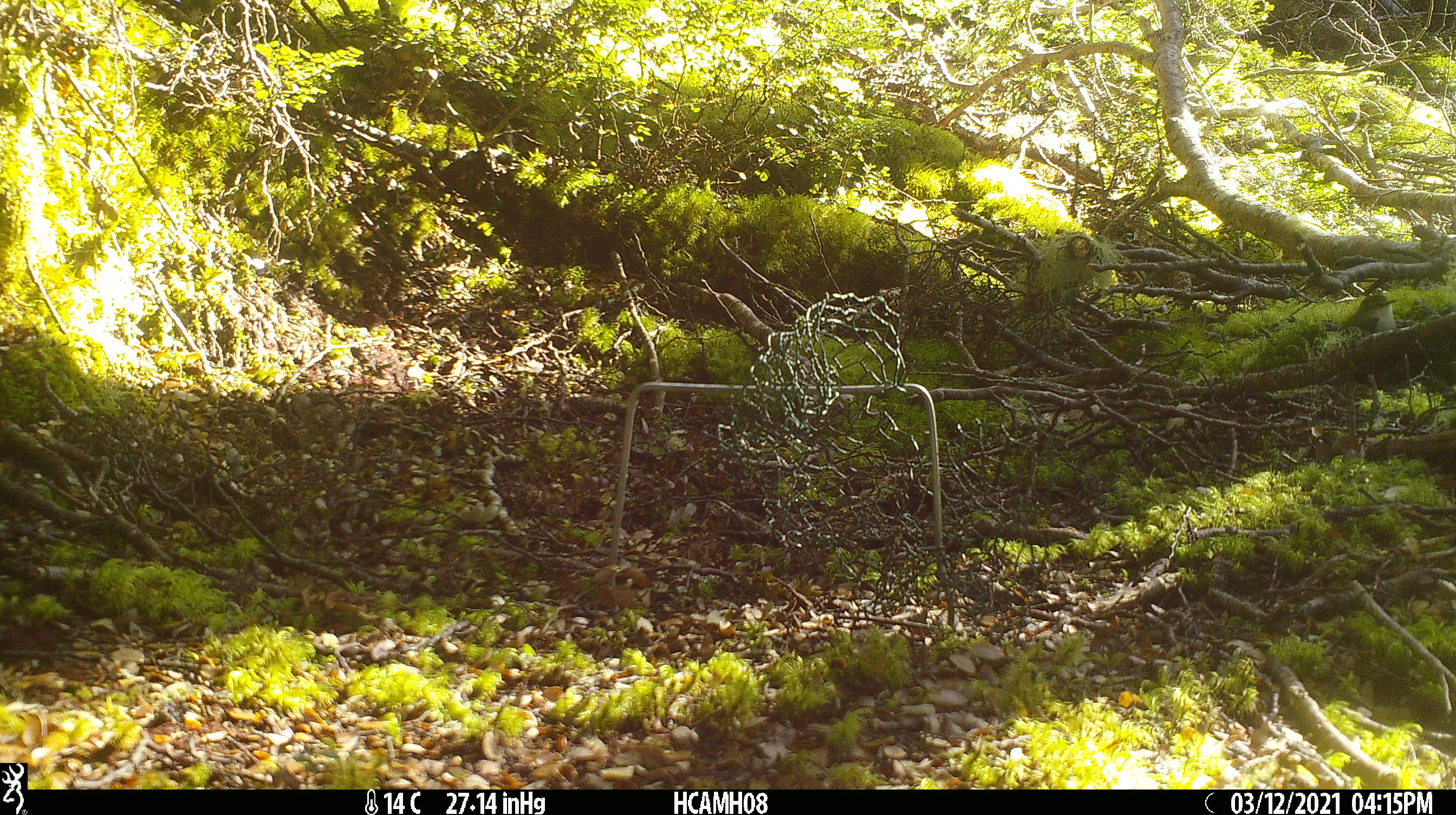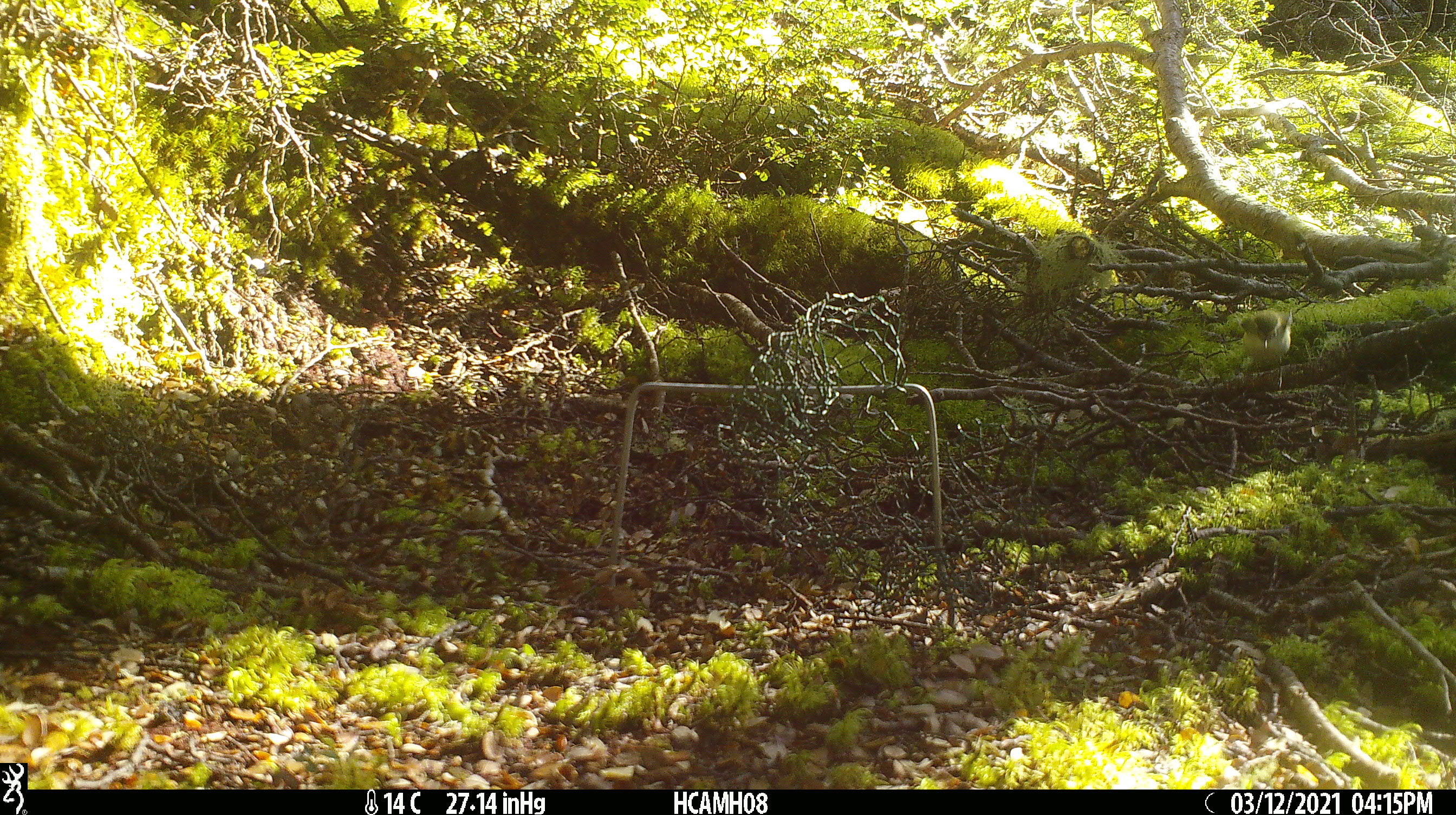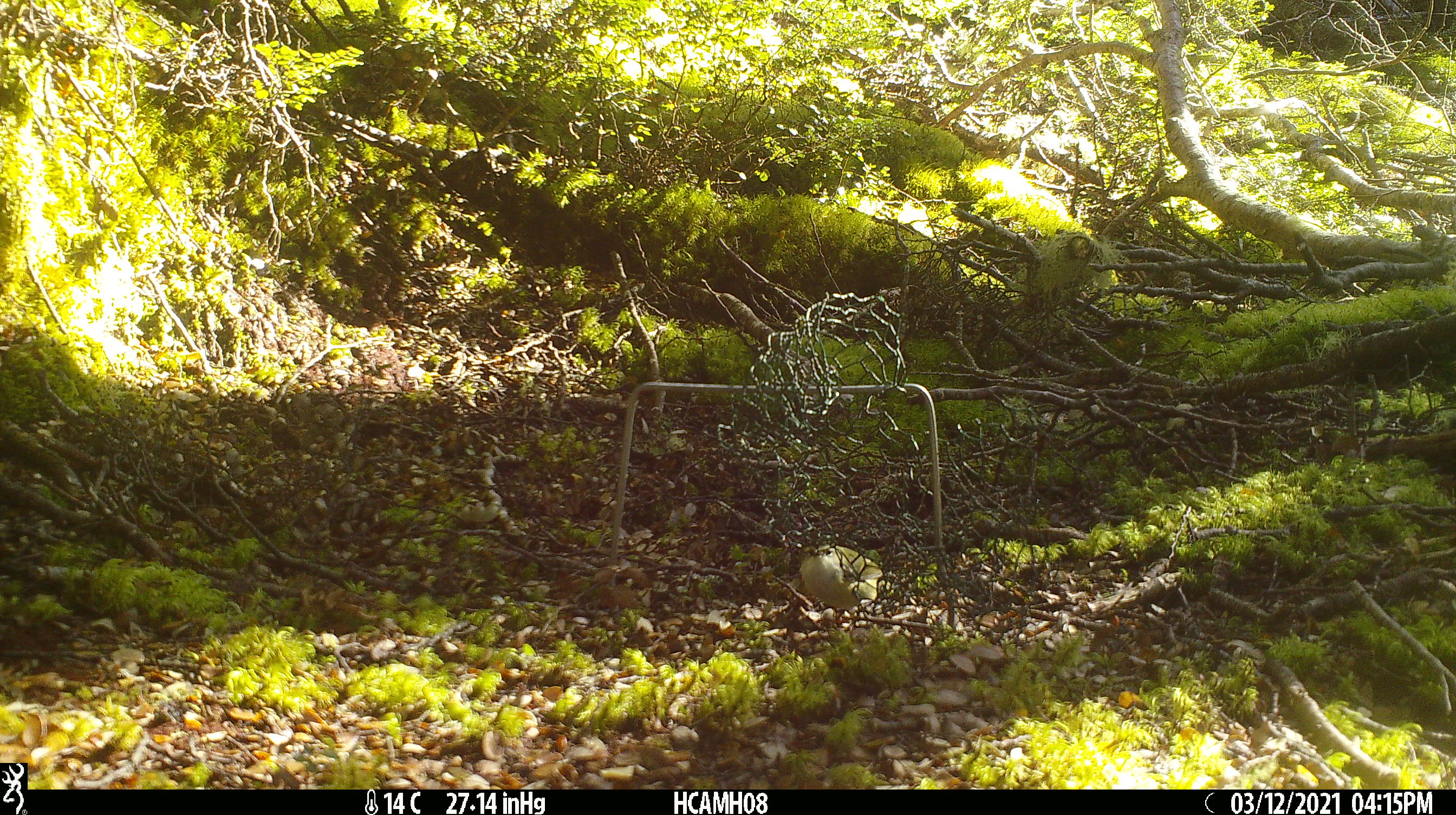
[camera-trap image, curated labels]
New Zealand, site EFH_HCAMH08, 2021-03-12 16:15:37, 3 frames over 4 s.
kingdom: Animalia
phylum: Chordata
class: Aves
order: Passeriformes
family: Acanthisittidae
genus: Acanthisitta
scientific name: Acanthisitta chloris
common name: rifleman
Rifleman (Acanthisitta chloris).